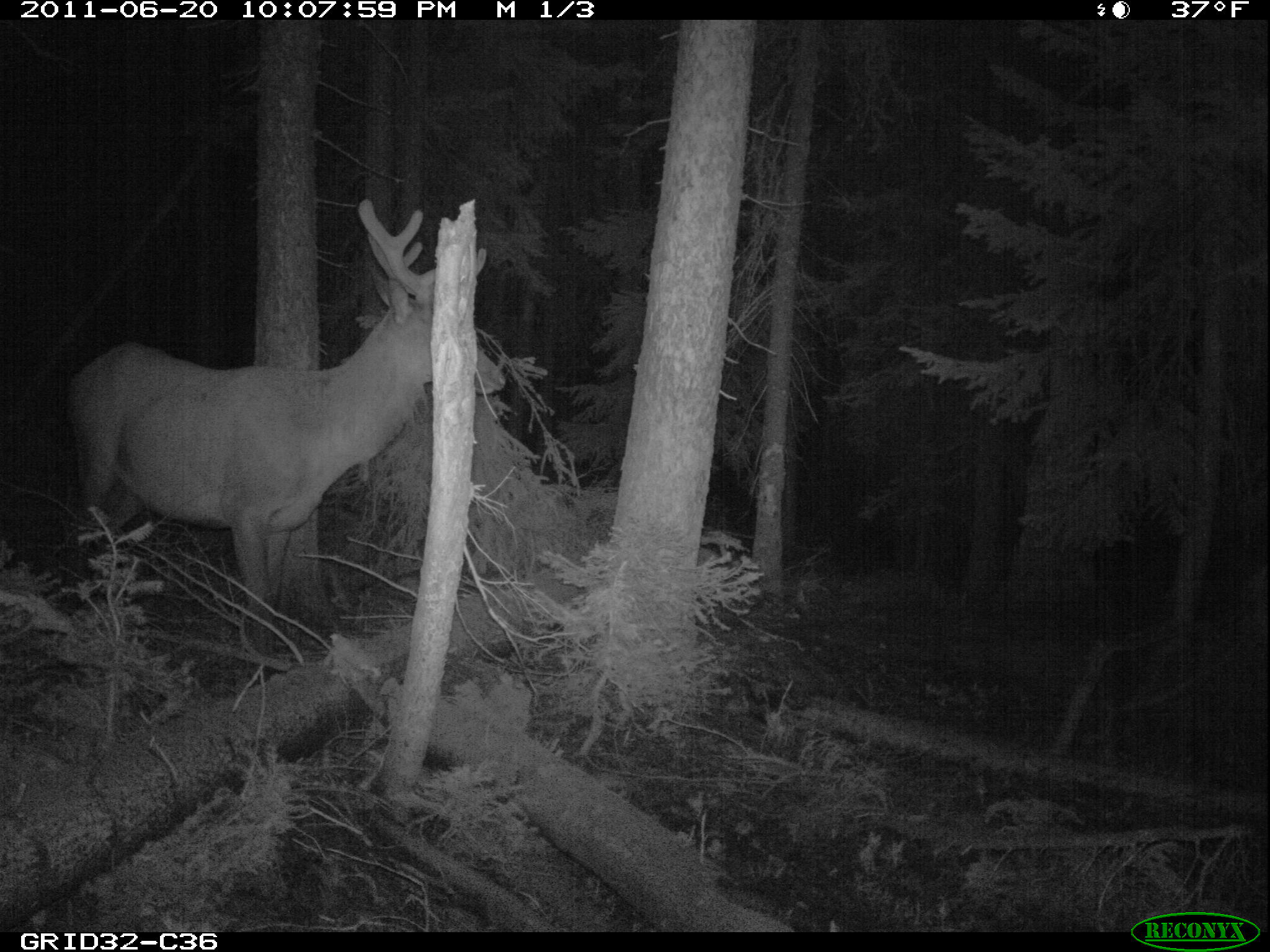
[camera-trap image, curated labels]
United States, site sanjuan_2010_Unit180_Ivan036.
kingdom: Animalia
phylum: Chordata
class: Mammalia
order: Artiodactyla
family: Cervidae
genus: Cervus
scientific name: Cervus elaphus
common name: red deer